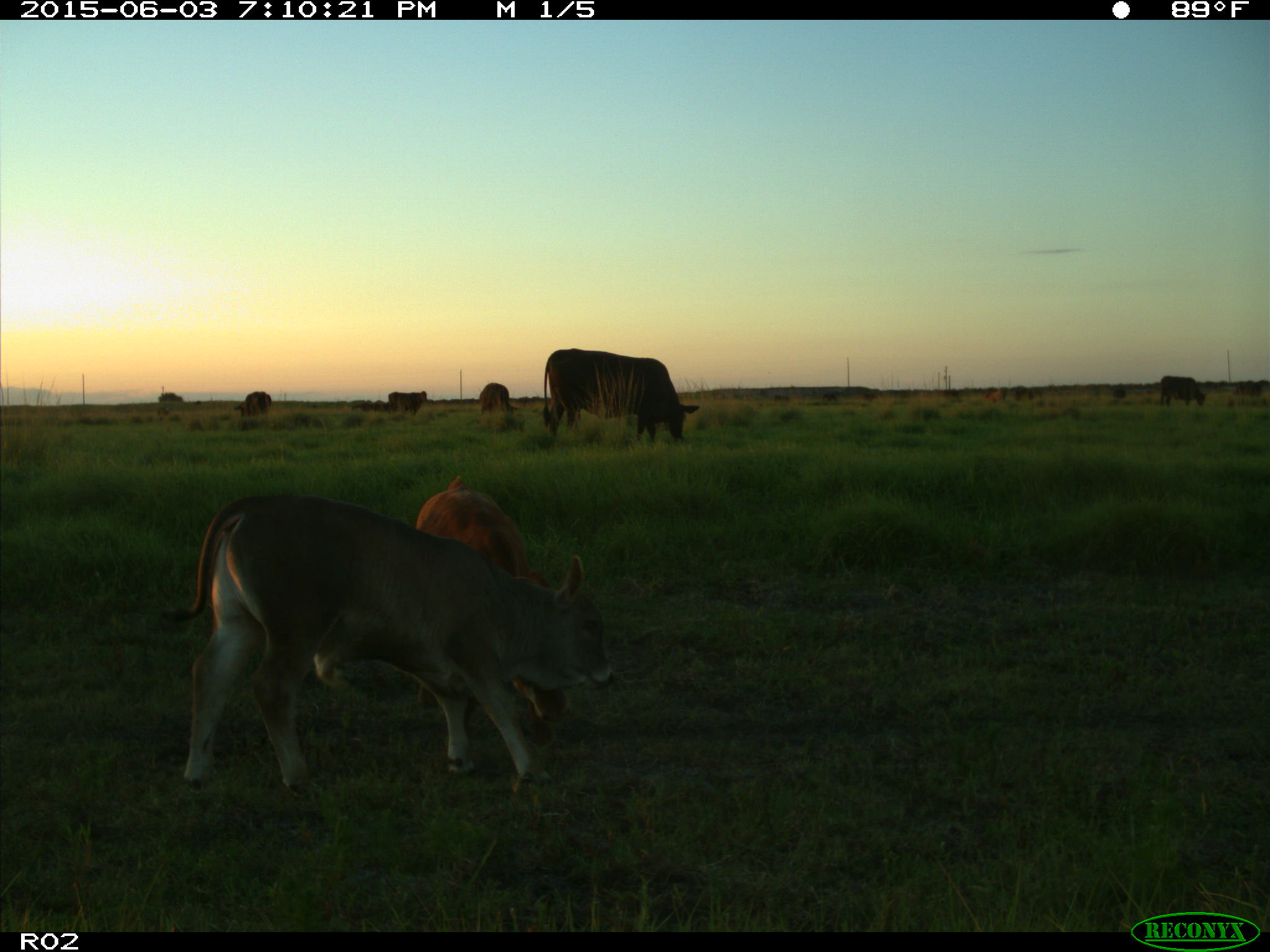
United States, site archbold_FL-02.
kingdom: Animalia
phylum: Chordata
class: Mammalia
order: Artiodactyla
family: Bovidae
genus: Bos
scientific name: Bos taurus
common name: domestic cow